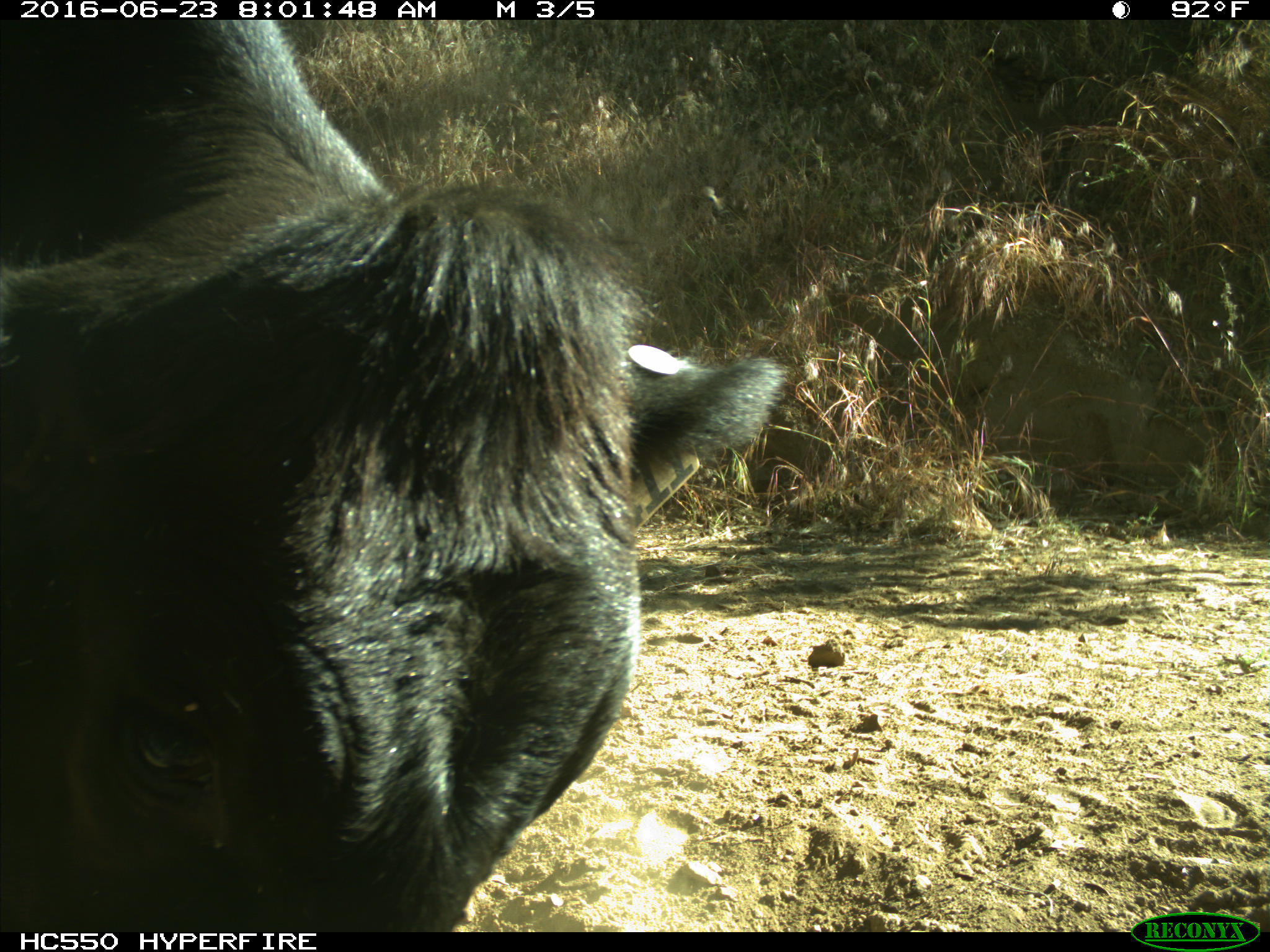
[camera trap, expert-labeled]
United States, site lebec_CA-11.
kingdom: Animalia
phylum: Chordata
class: Mammalia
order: Artiodactyla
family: Bovidae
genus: Bos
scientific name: Bos taurus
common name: domestic cow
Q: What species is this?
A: Bos taurus (domestic cow).